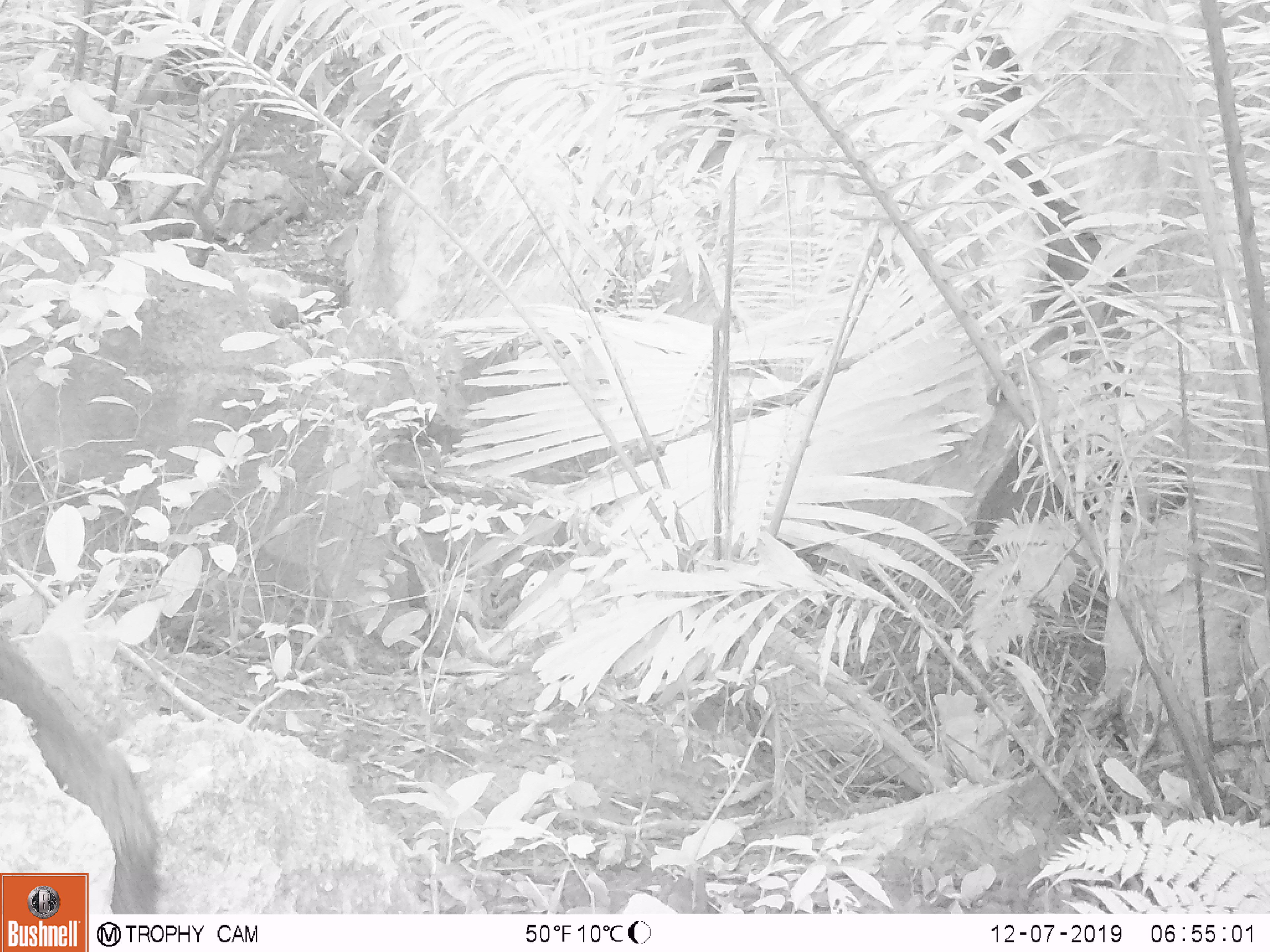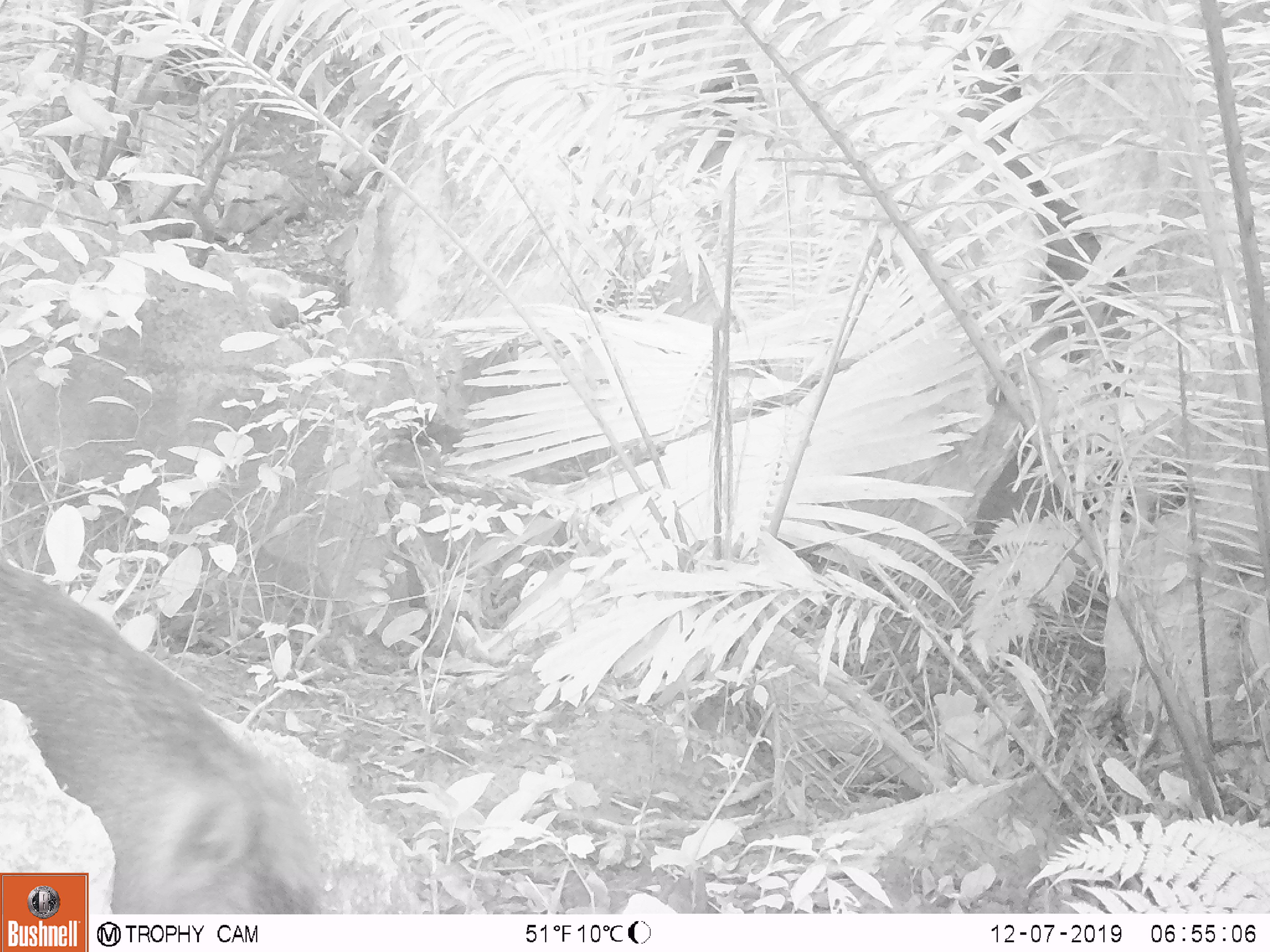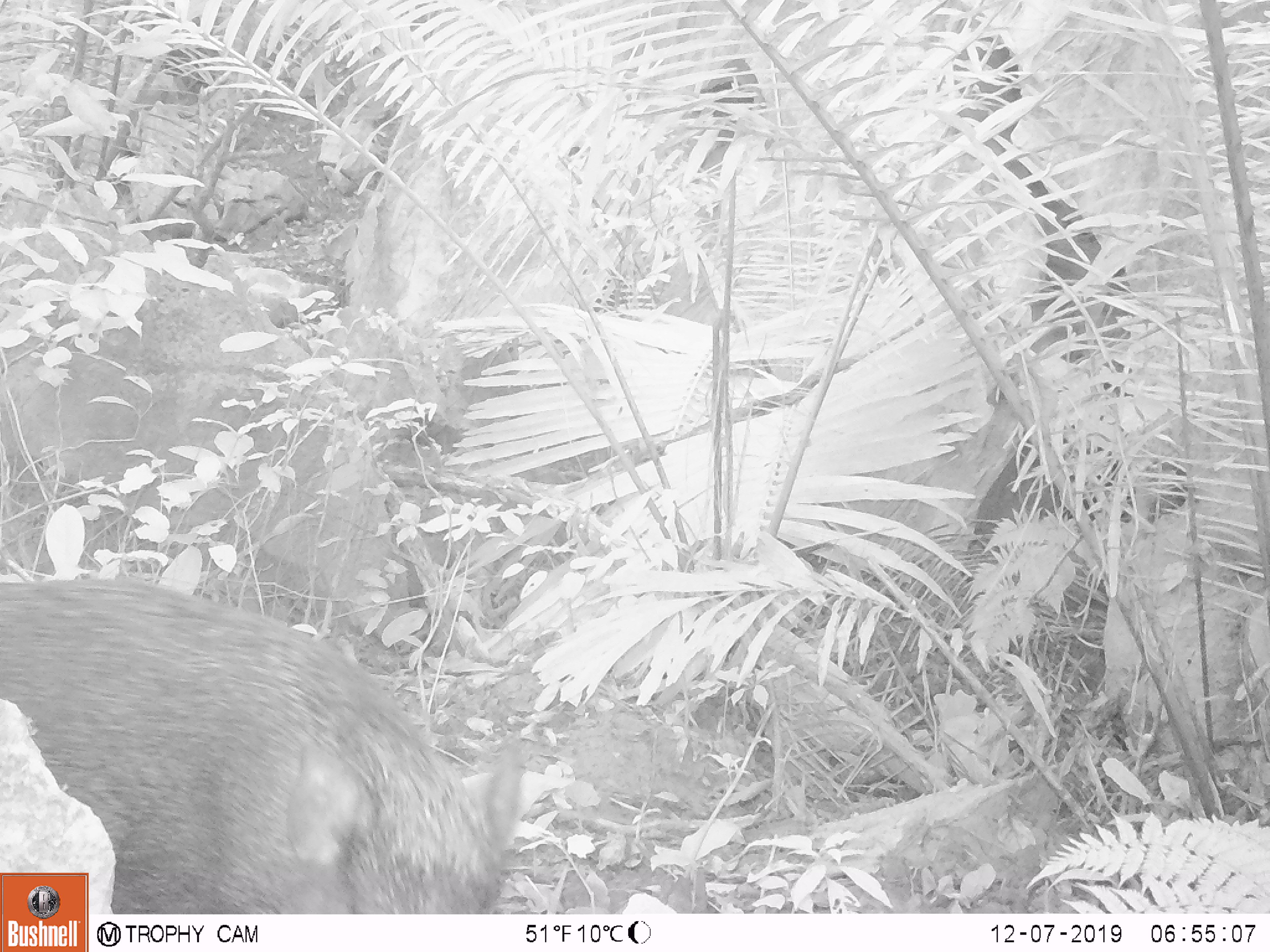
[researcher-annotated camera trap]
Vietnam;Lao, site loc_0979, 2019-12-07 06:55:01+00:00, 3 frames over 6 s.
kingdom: Animalia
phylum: Chordata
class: Mammalia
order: Artiodactyla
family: Suidae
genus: Sus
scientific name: Sus scrofa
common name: eurasian wild pig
Eurasian wild pig (Sus scrofa). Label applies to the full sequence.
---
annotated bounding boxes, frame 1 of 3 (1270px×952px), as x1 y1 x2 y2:
eurasian wild pig: 0 633 164 914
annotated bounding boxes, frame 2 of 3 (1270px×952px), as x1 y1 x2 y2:
eurasian wild pig: 0 557 340 914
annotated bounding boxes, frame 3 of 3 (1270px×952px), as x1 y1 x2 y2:
eurasian wild pig: 0 576 532 914